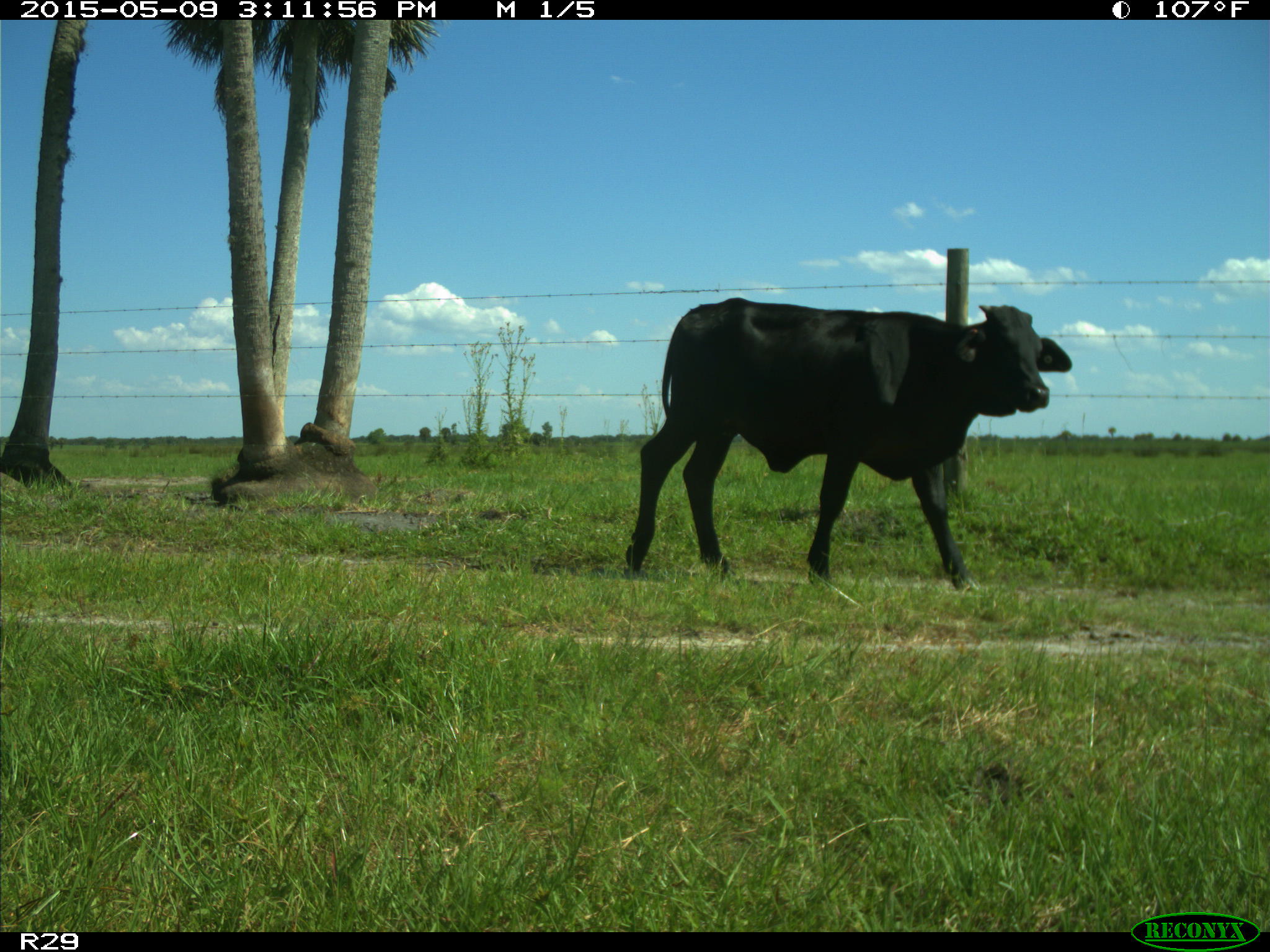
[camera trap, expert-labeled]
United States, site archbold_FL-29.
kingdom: Animalia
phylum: Chordata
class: Mammalia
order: Artiodactyla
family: Bovidae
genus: Bos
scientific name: Bos taurus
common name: domestic cow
Bos taurus (domestic cow).